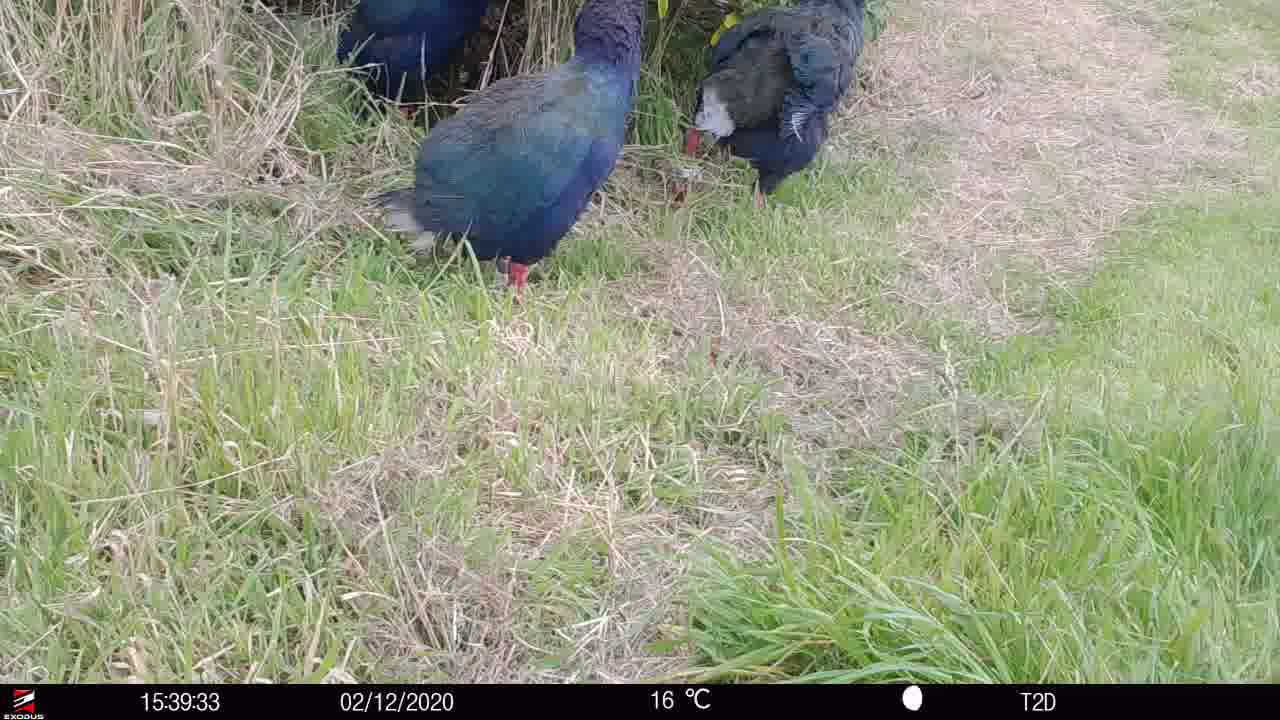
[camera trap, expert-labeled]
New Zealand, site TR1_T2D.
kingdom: Animalia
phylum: Chordata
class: Aves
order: Gruiformes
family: Rallidae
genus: Porphyrio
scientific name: Porphyrio mantelli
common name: takahe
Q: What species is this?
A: Takahe (Porphyrio mantelli).